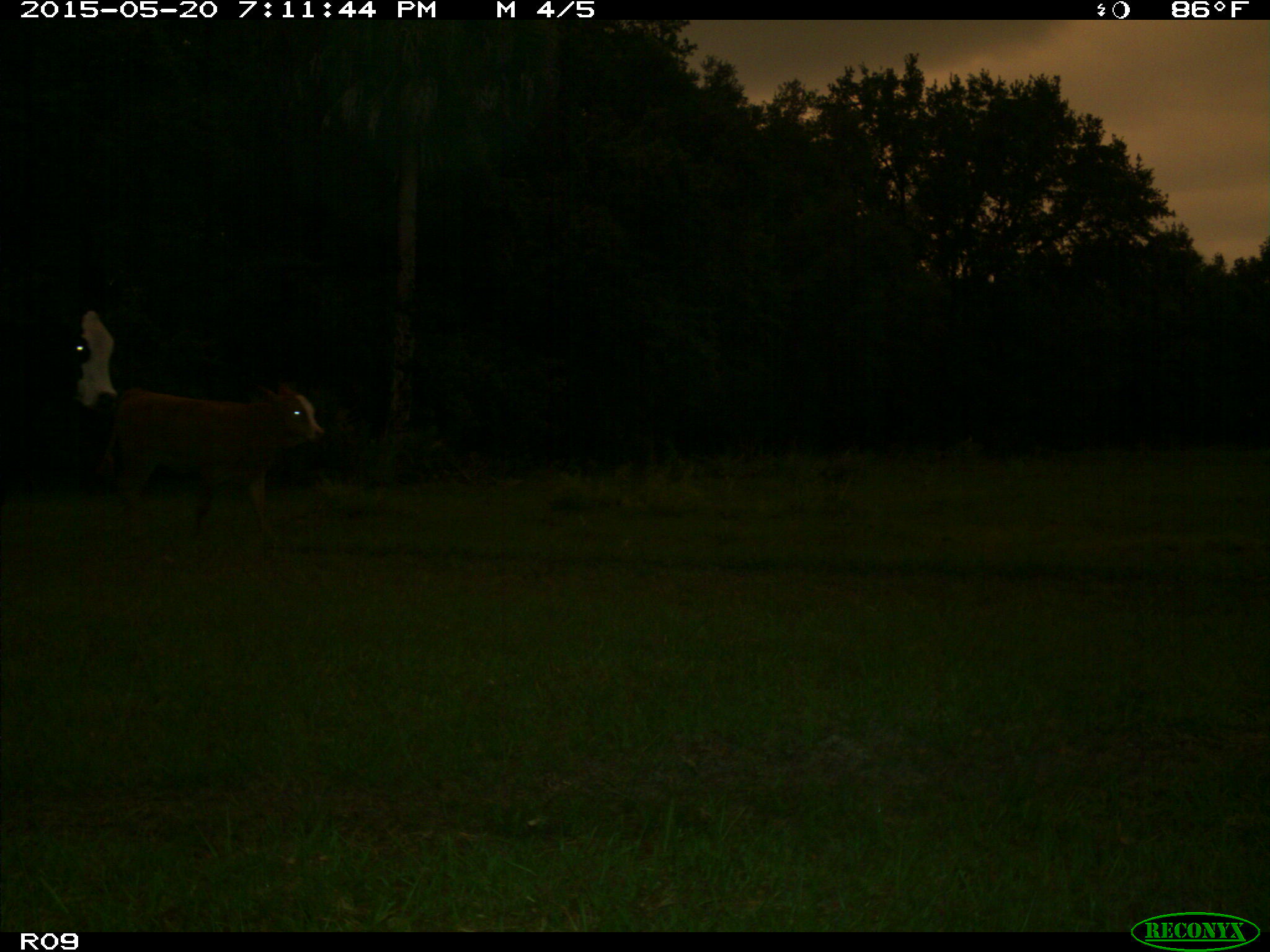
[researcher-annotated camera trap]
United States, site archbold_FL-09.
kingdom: Animalia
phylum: Chordata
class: Mammalia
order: Artiodactyla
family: Bovidae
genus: Bos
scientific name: Bos taurus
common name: domestic cow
Bos taurus (domestic cow).